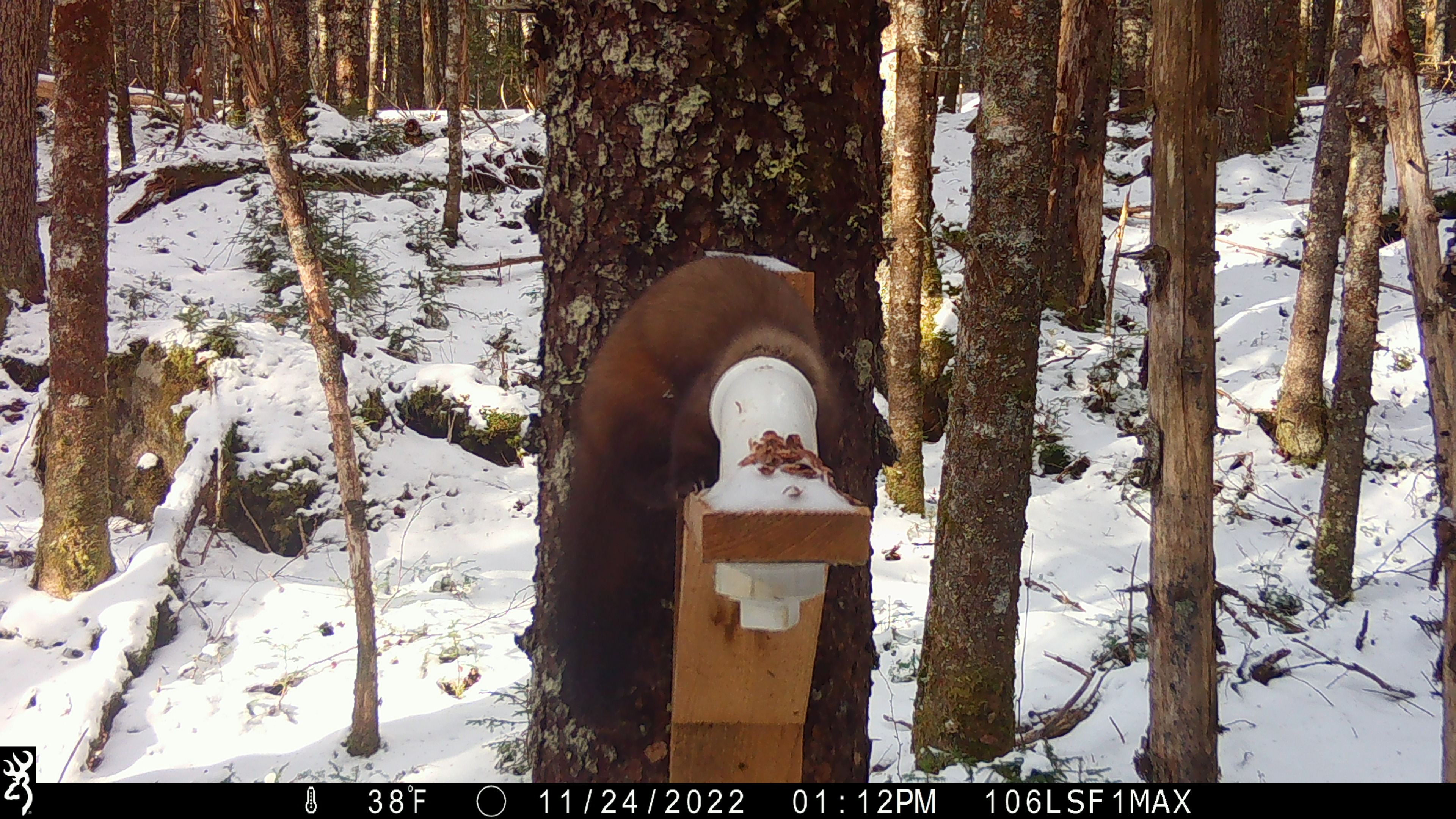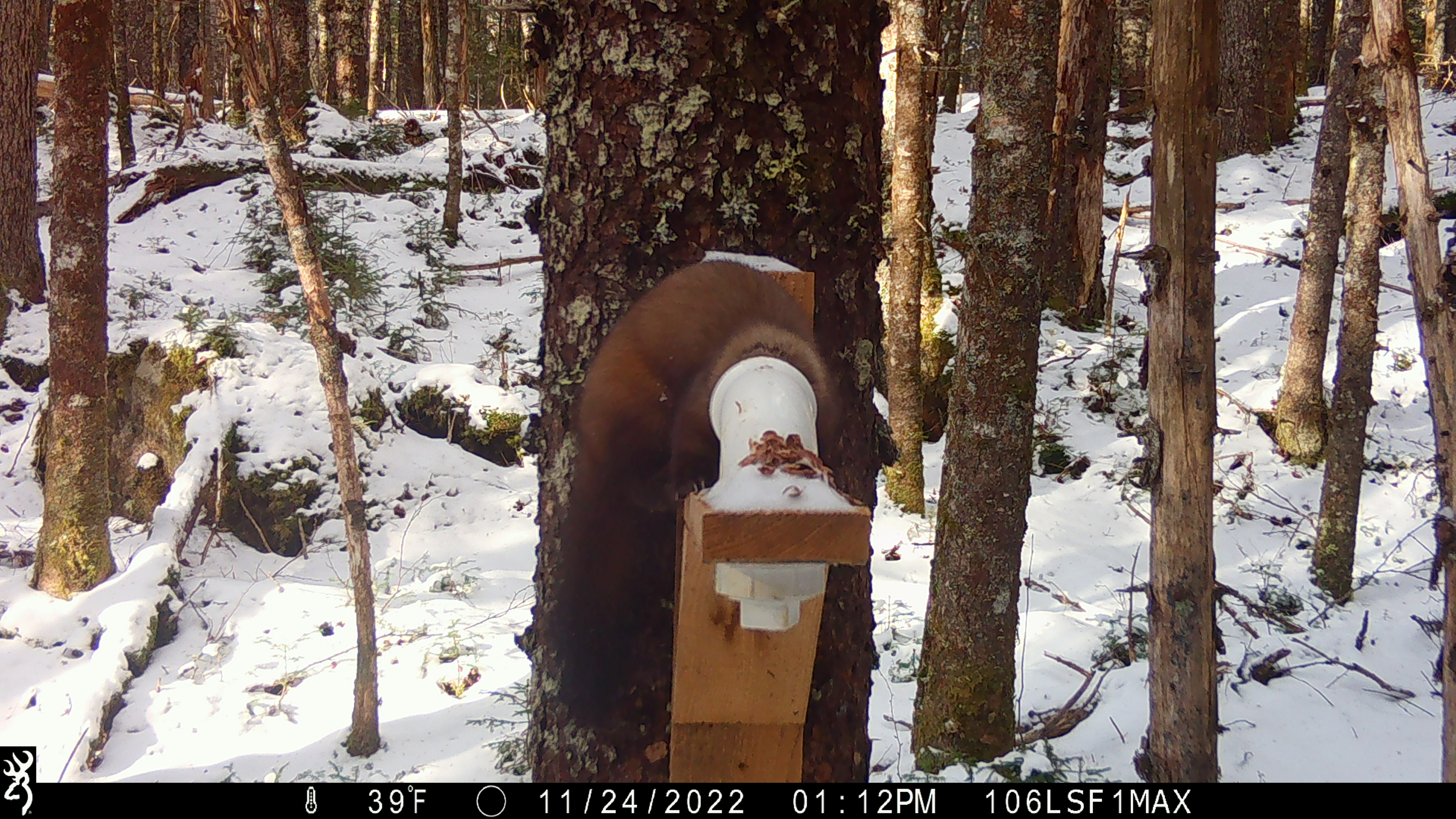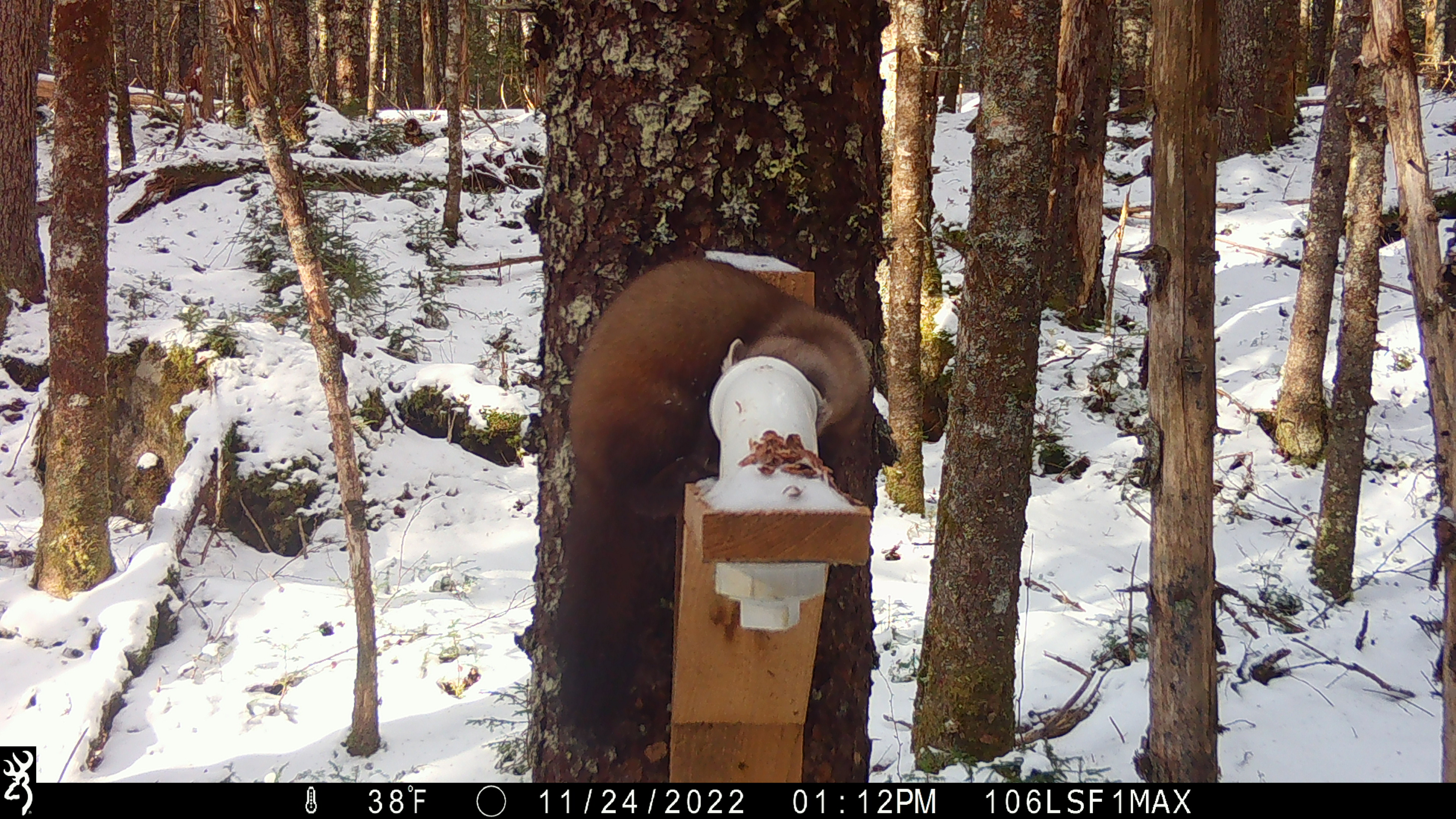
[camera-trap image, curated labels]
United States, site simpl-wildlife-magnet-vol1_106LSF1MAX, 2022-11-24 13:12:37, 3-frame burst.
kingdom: Animalia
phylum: Chordata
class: Mammalia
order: Carnivora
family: Mustelidae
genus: Martes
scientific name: Martes americana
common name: american marten